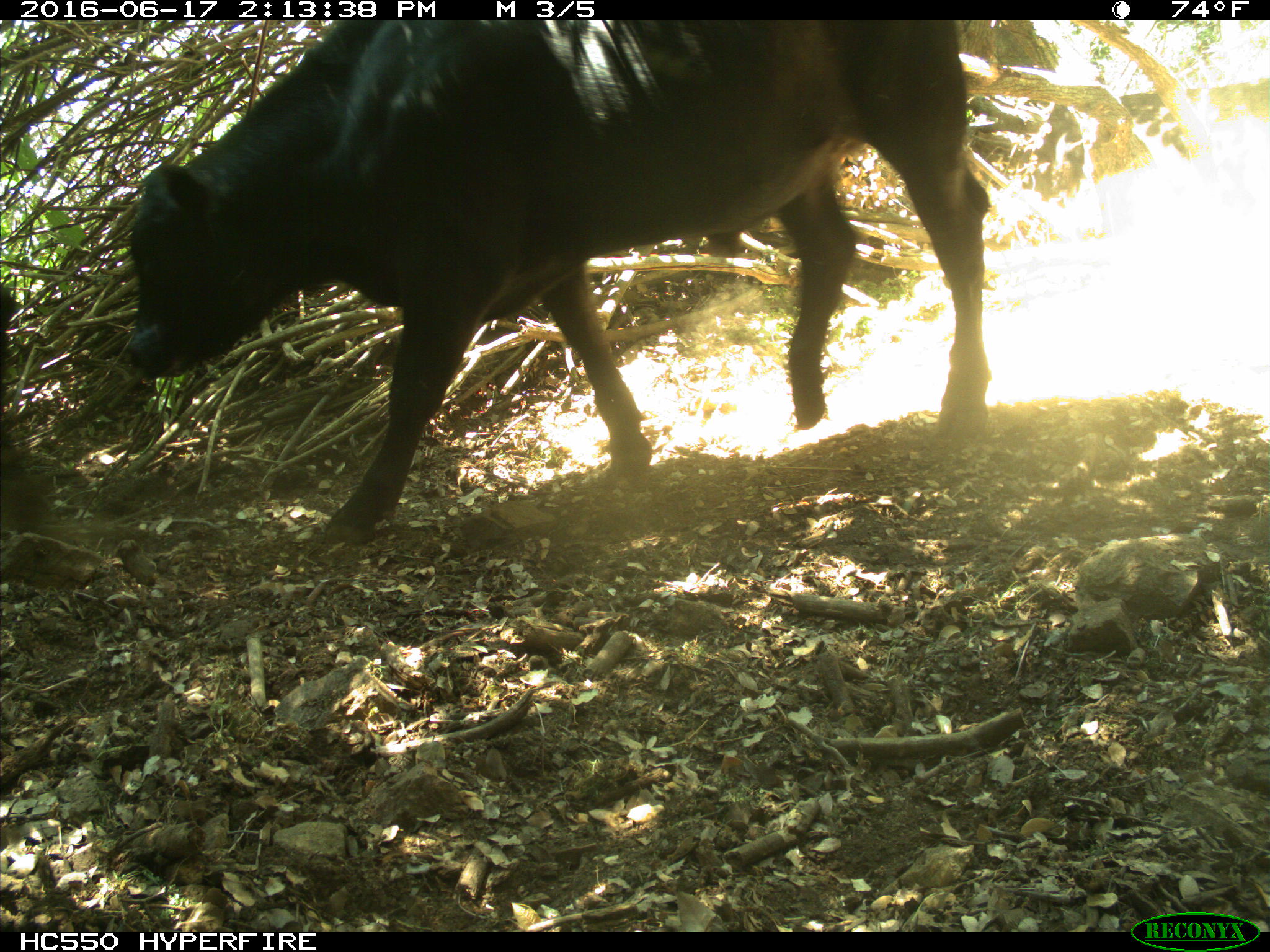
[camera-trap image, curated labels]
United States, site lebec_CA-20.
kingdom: Animalia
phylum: Chordata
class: Mammalia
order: Artiodactyla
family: Bovidae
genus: Bos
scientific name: Bos taurus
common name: domestic cow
Bos taurus (domestic cow).